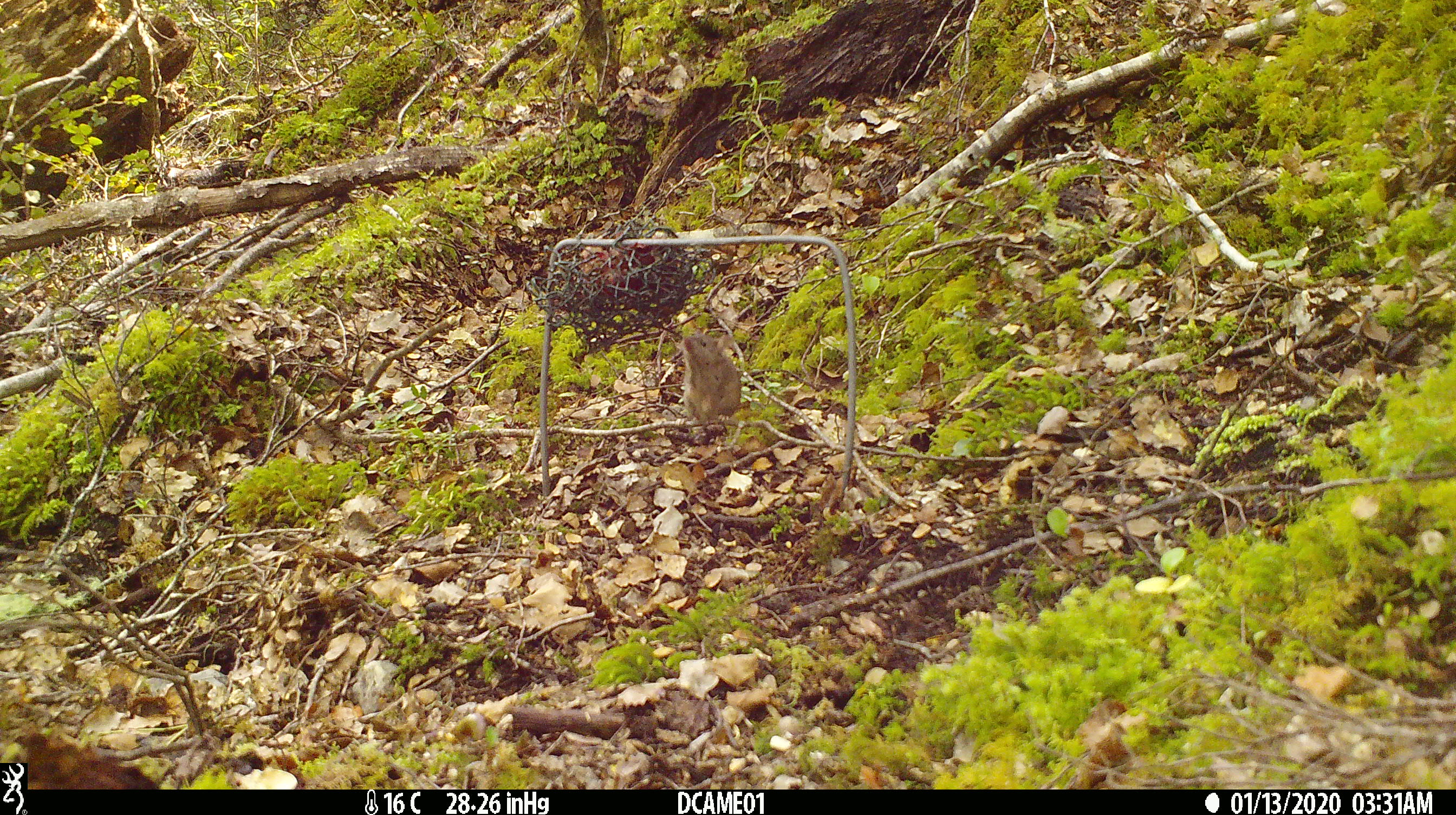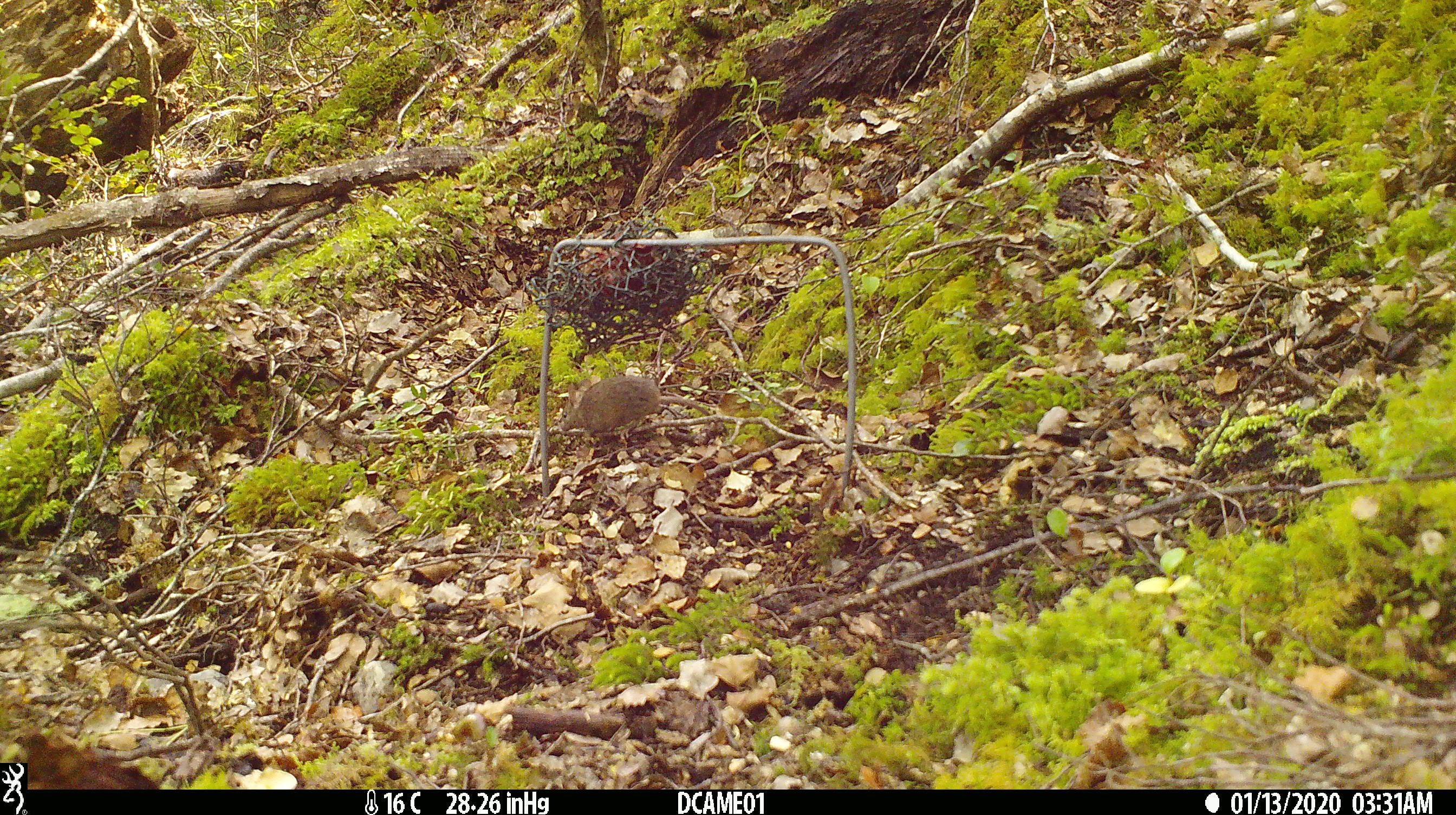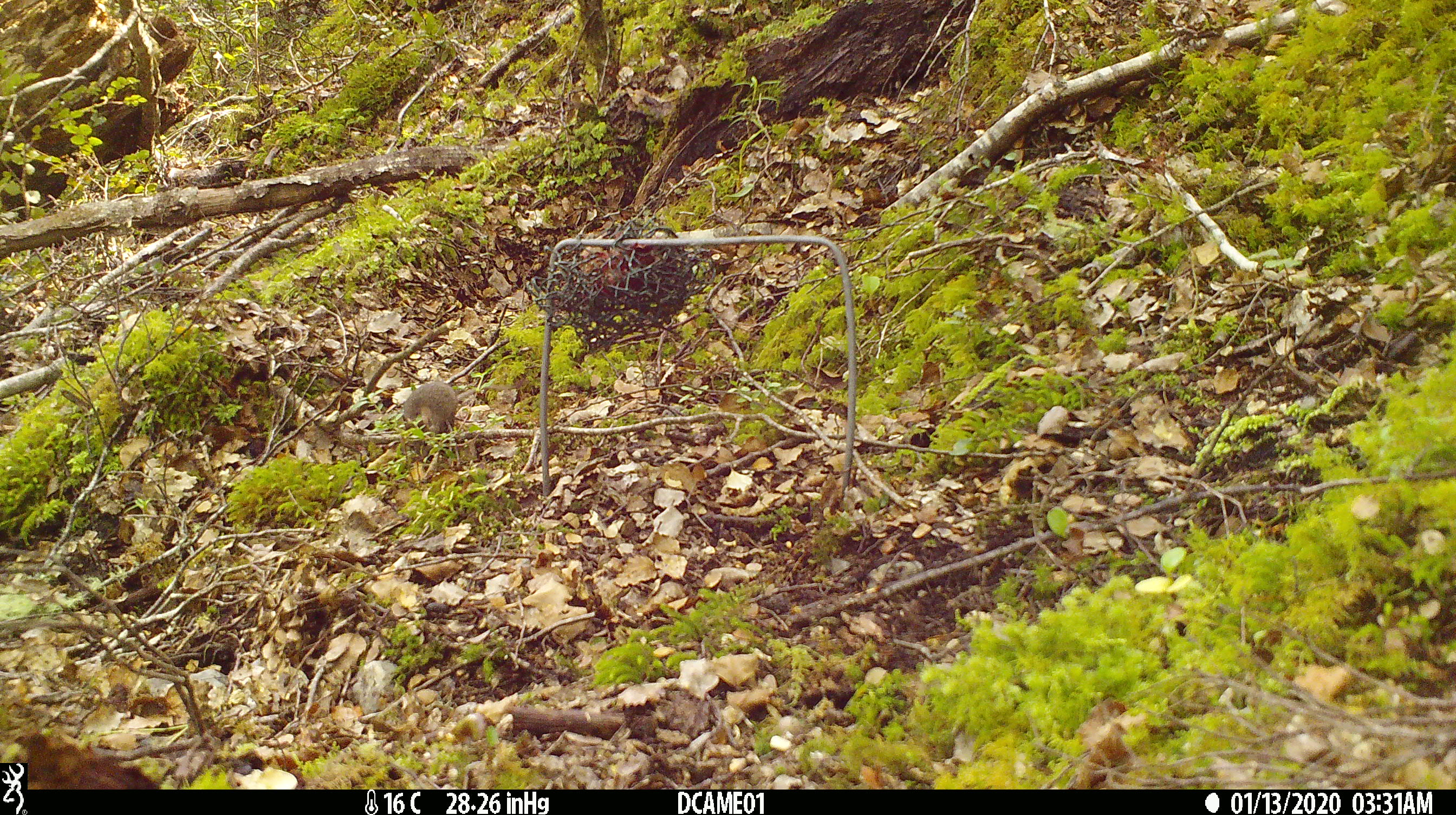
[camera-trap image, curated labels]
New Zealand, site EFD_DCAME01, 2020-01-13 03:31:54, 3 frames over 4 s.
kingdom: Animalia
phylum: Chordata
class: Mammalia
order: Rodentia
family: Muridae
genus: Mus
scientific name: Mus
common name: mouse